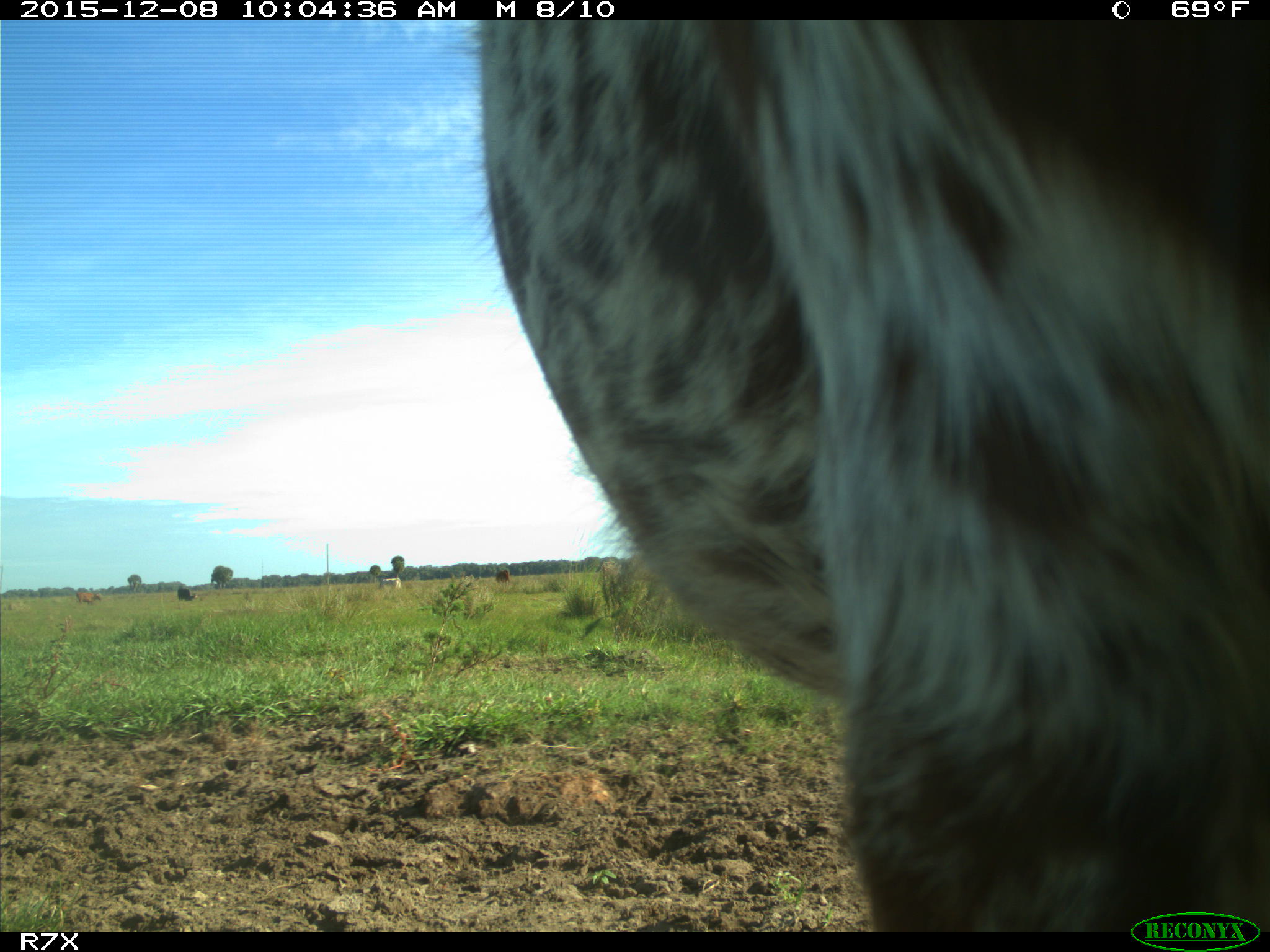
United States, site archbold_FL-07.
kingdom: Animalia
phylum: Chordata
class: Mammalia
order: Artiodactyla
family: Bovidae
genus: Bos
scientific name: Bos taurus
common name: domestic cow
Bos taurus (domestic cow).